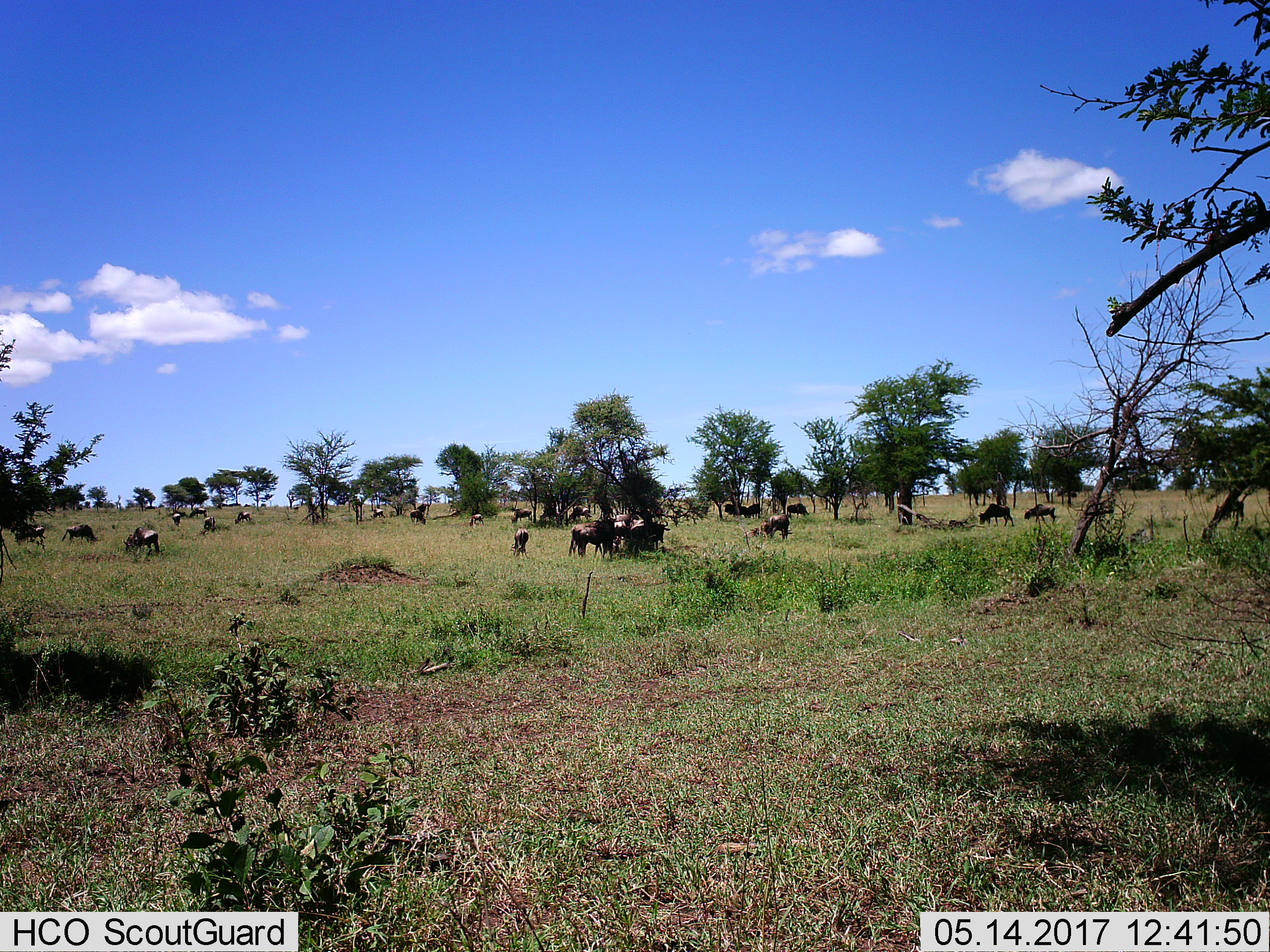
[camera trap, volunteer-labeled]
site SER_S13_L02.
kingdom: Animalia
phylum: Chordata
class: Mammalia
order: Artiodactyla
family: Bovidae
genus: Connochaetes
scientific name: Connochaetes taurinus taurinus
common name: blue wildebeest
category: wildebeestblue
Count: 11-50.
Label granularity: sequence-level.